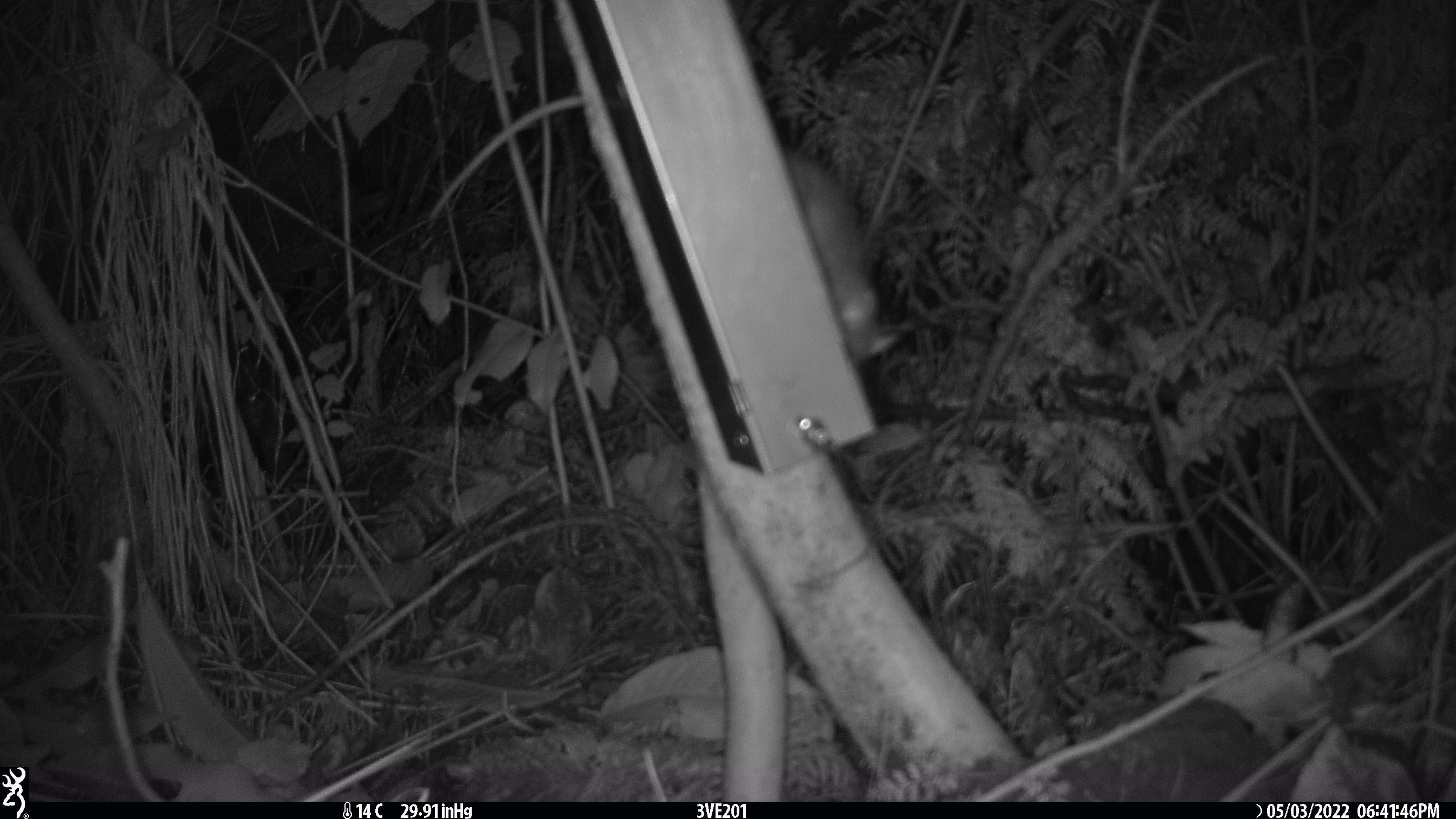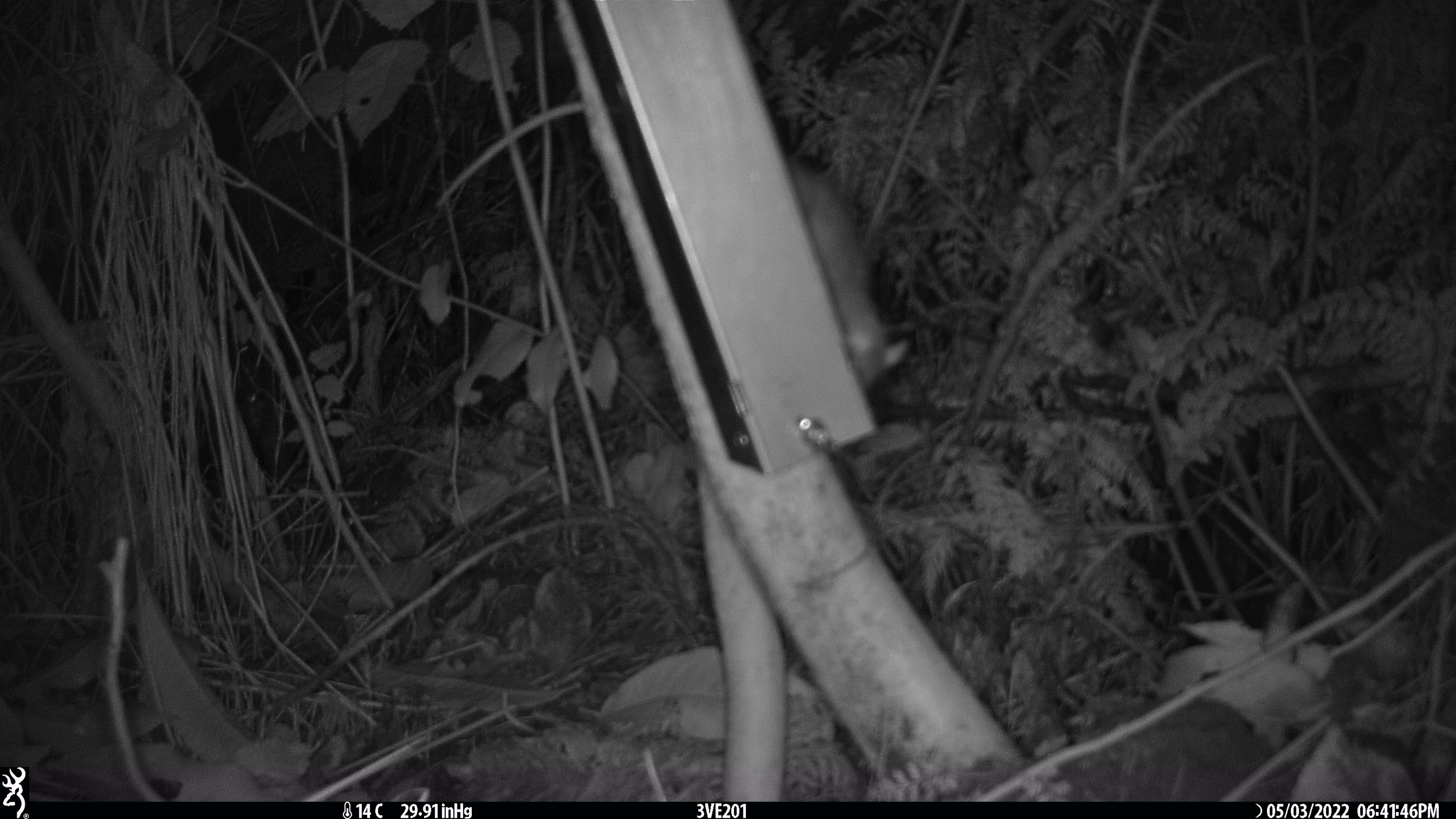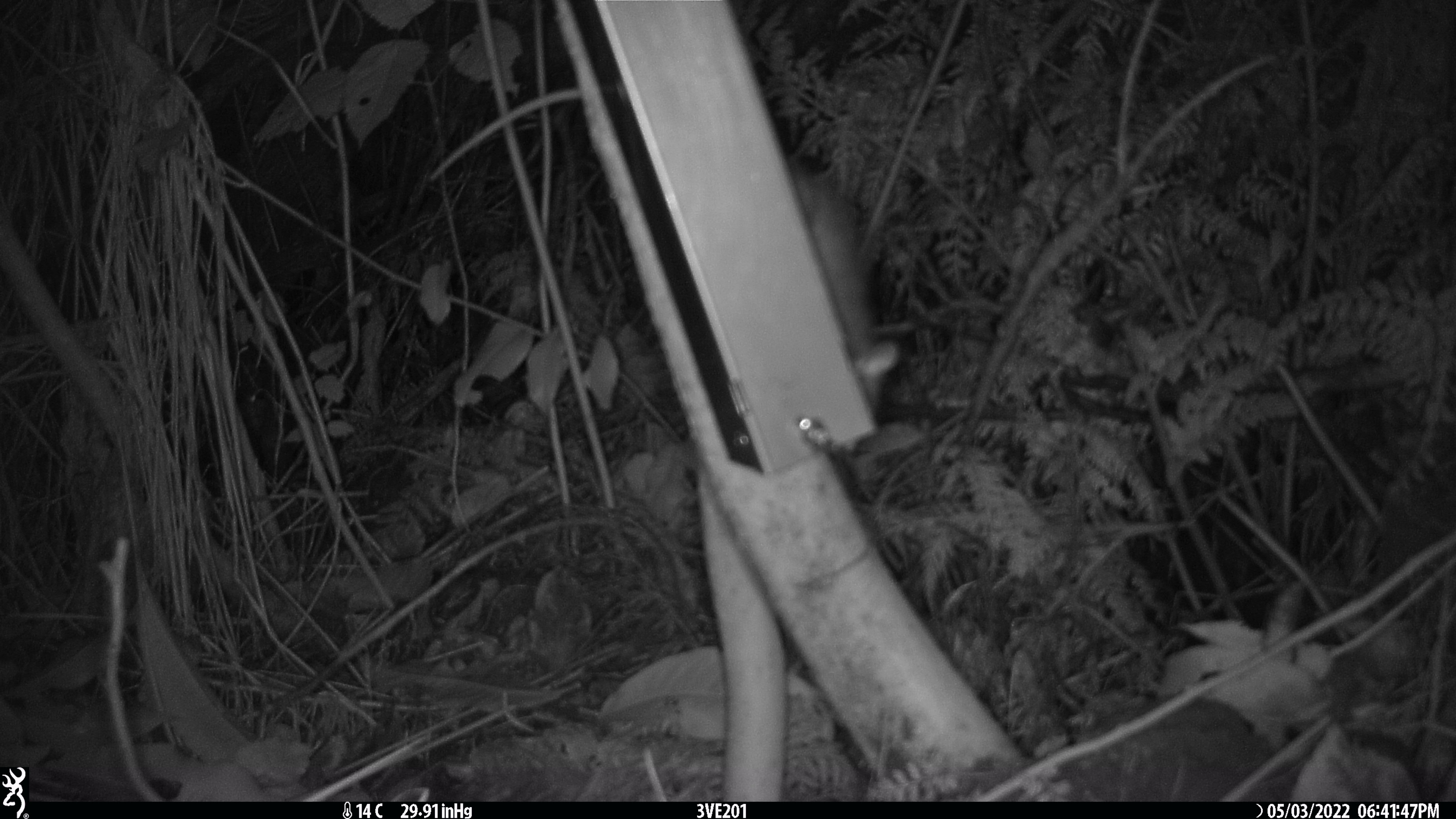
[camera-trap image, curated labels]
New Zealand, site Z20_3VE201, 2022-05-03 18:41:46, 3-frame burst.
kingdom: Animalia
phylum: Chordata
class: Mammalia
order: Rodentia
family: Muridae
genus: Rattus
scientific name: Rattus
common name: rat